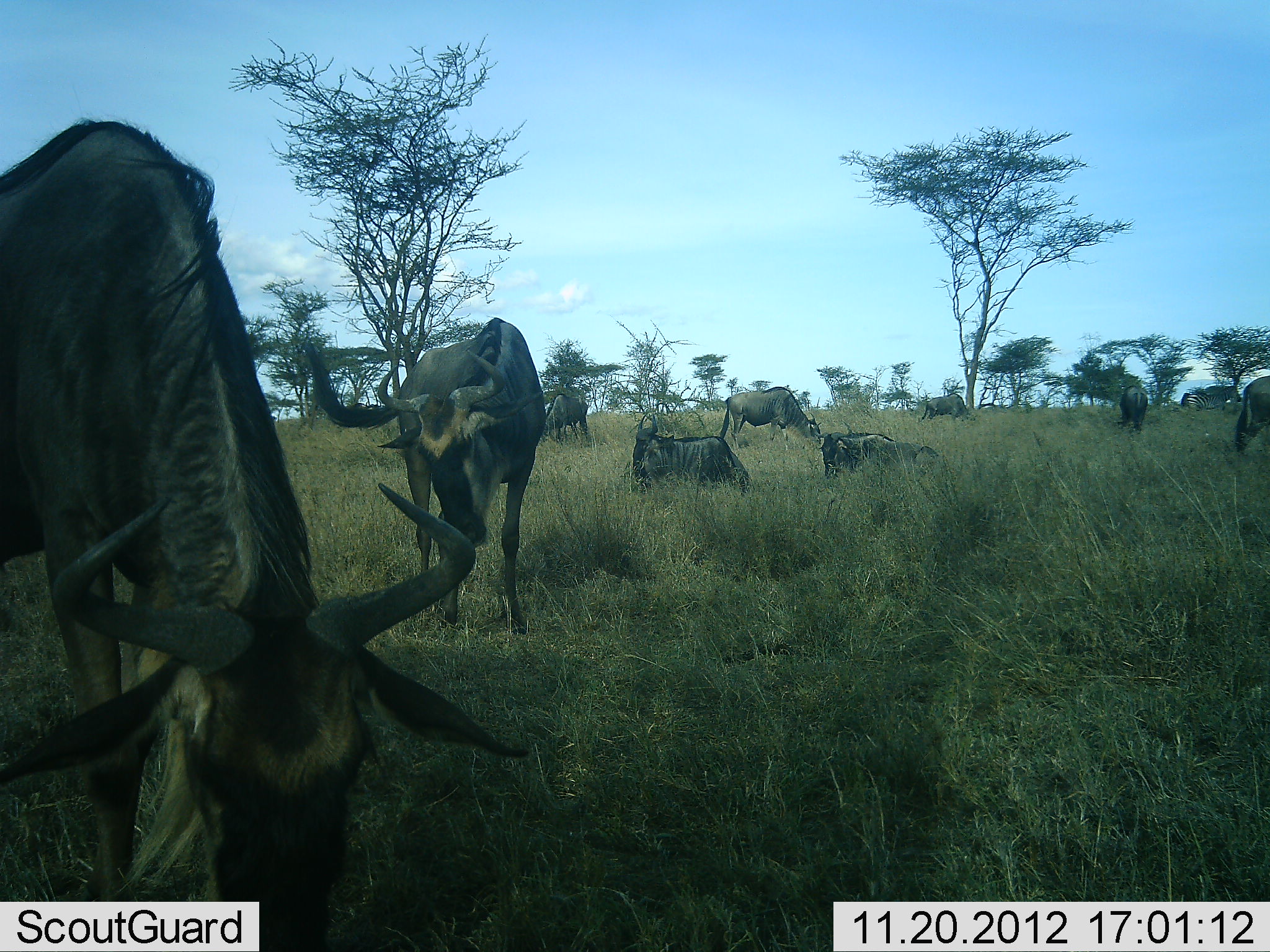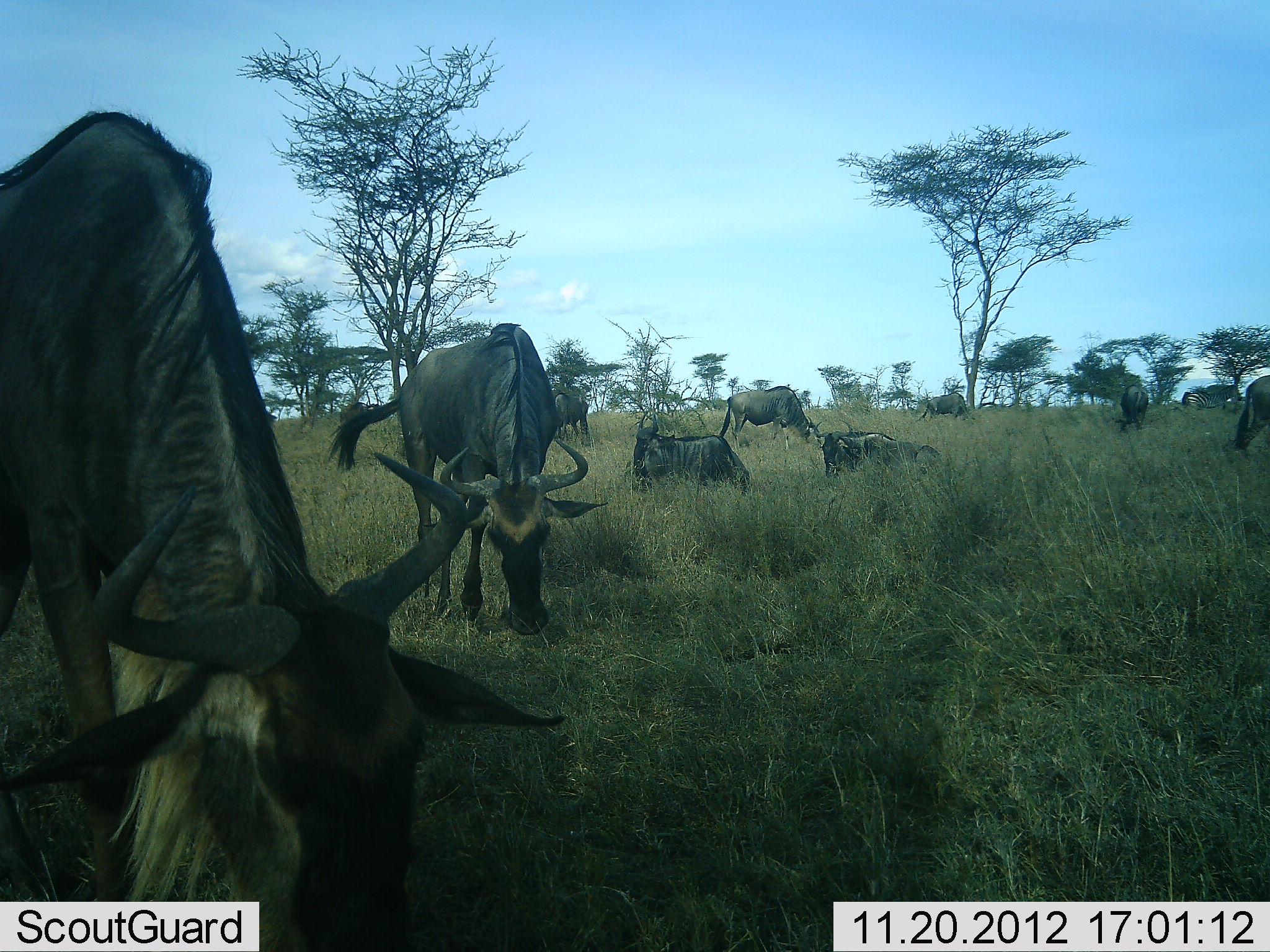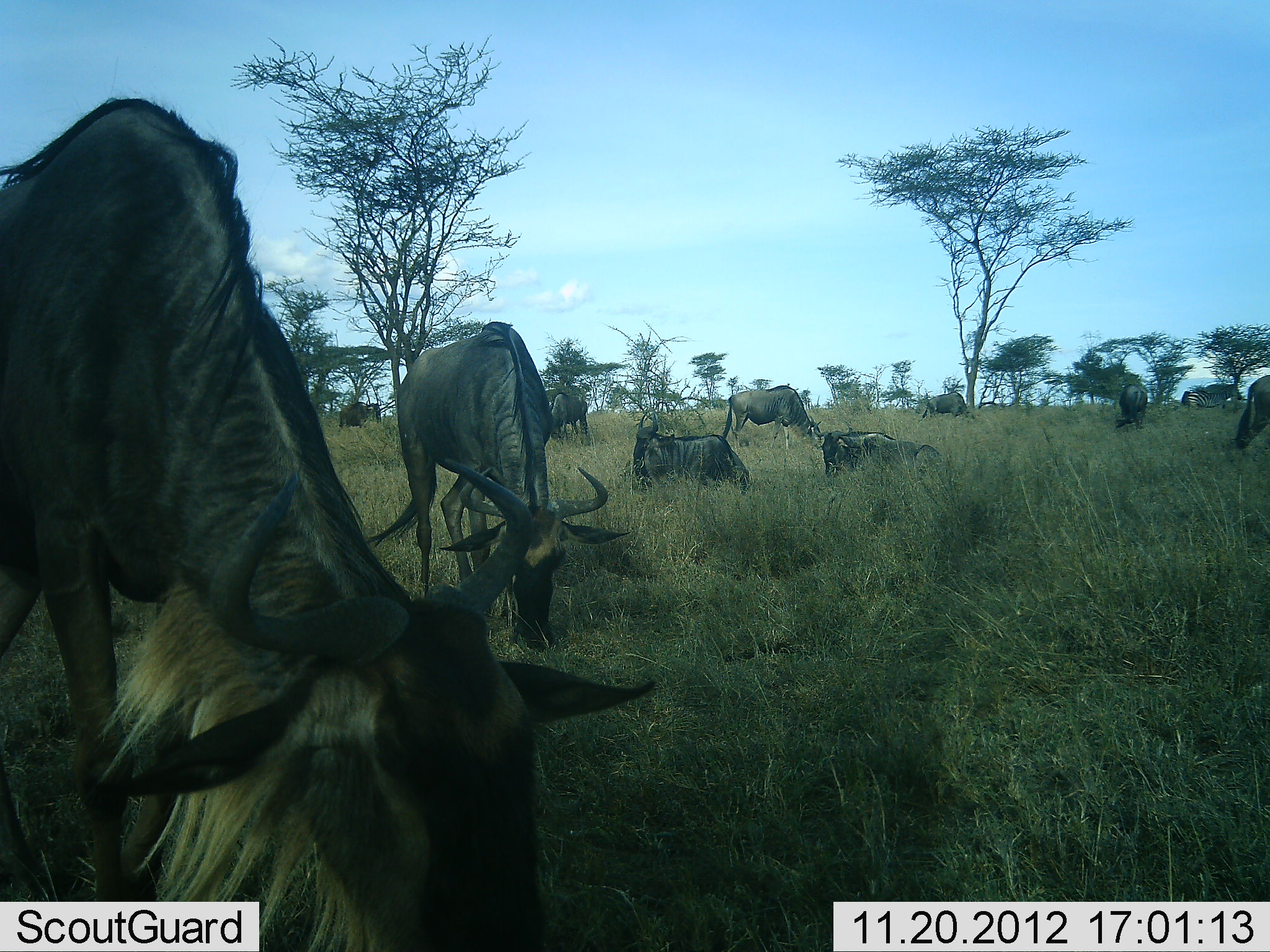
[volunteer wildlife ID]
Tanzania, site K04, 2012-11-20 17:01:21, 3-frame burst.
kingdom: Animalia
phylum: Chordata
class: Mammalia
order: Artiodactyla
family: Bovidae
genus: Connochaetes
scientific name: Connochaetes taurinus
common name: blue wildebeest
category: wildebeest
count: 9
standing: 40%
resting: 70%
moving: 0%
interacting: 0%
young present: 0%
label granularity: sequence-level